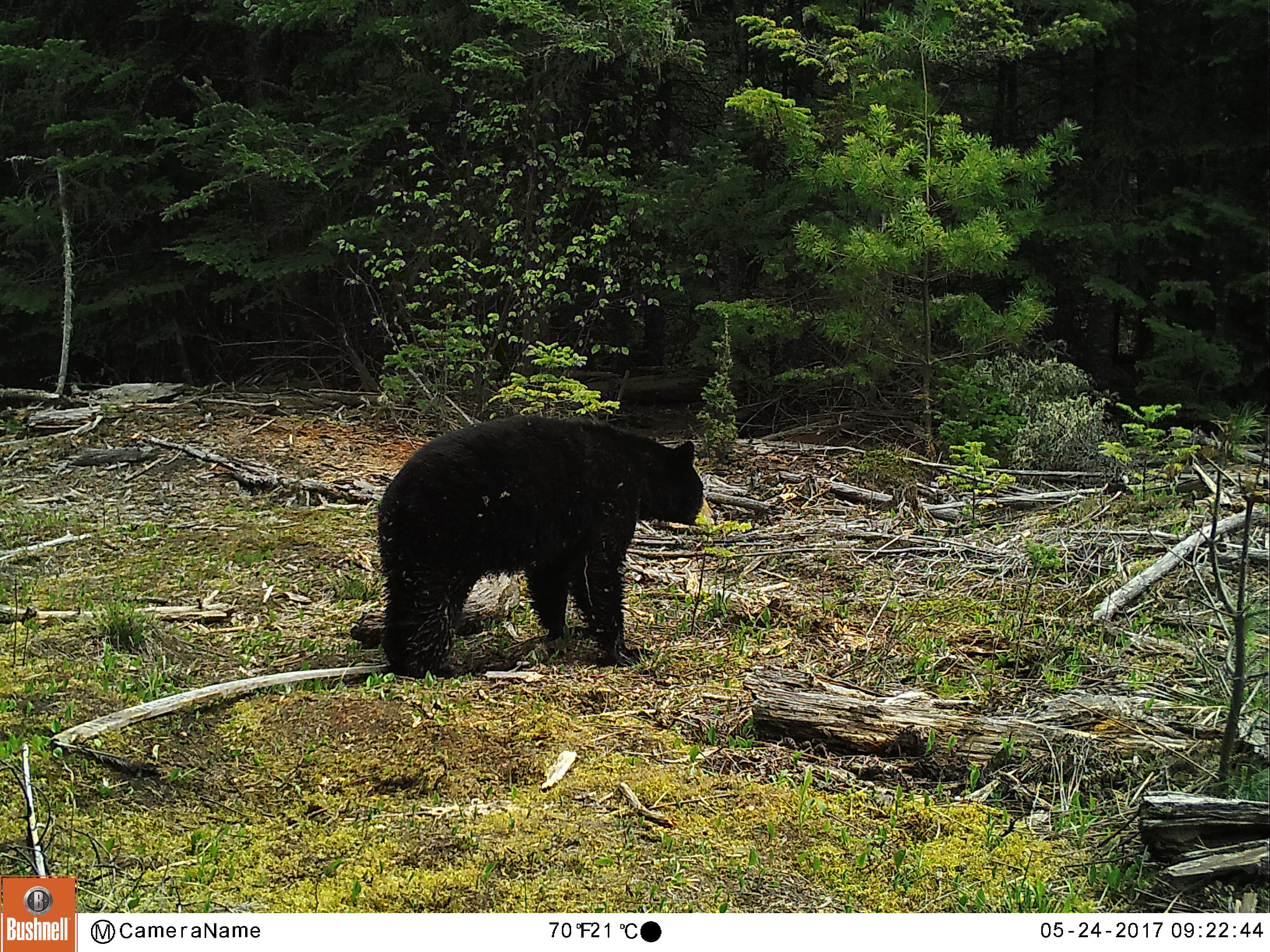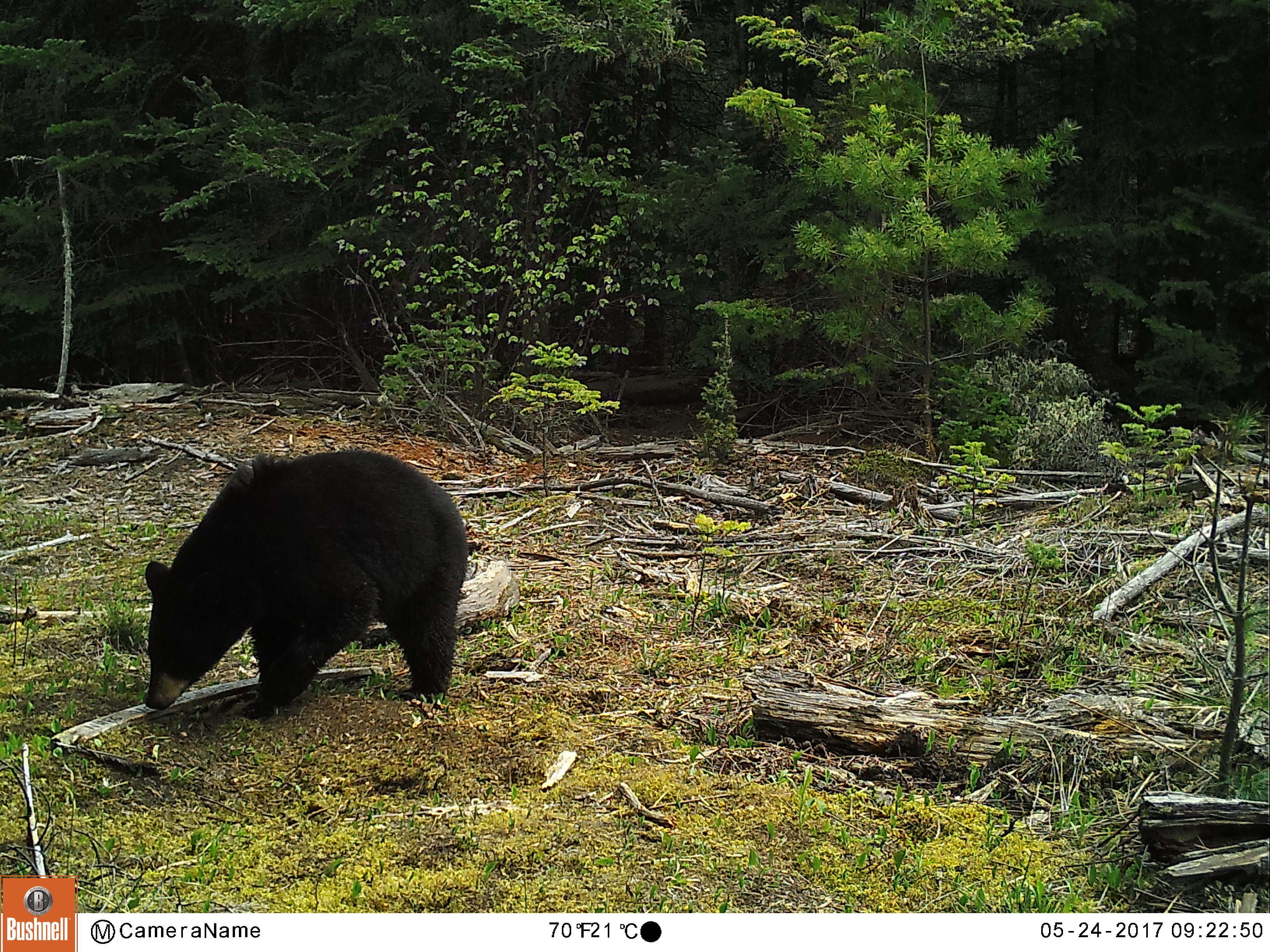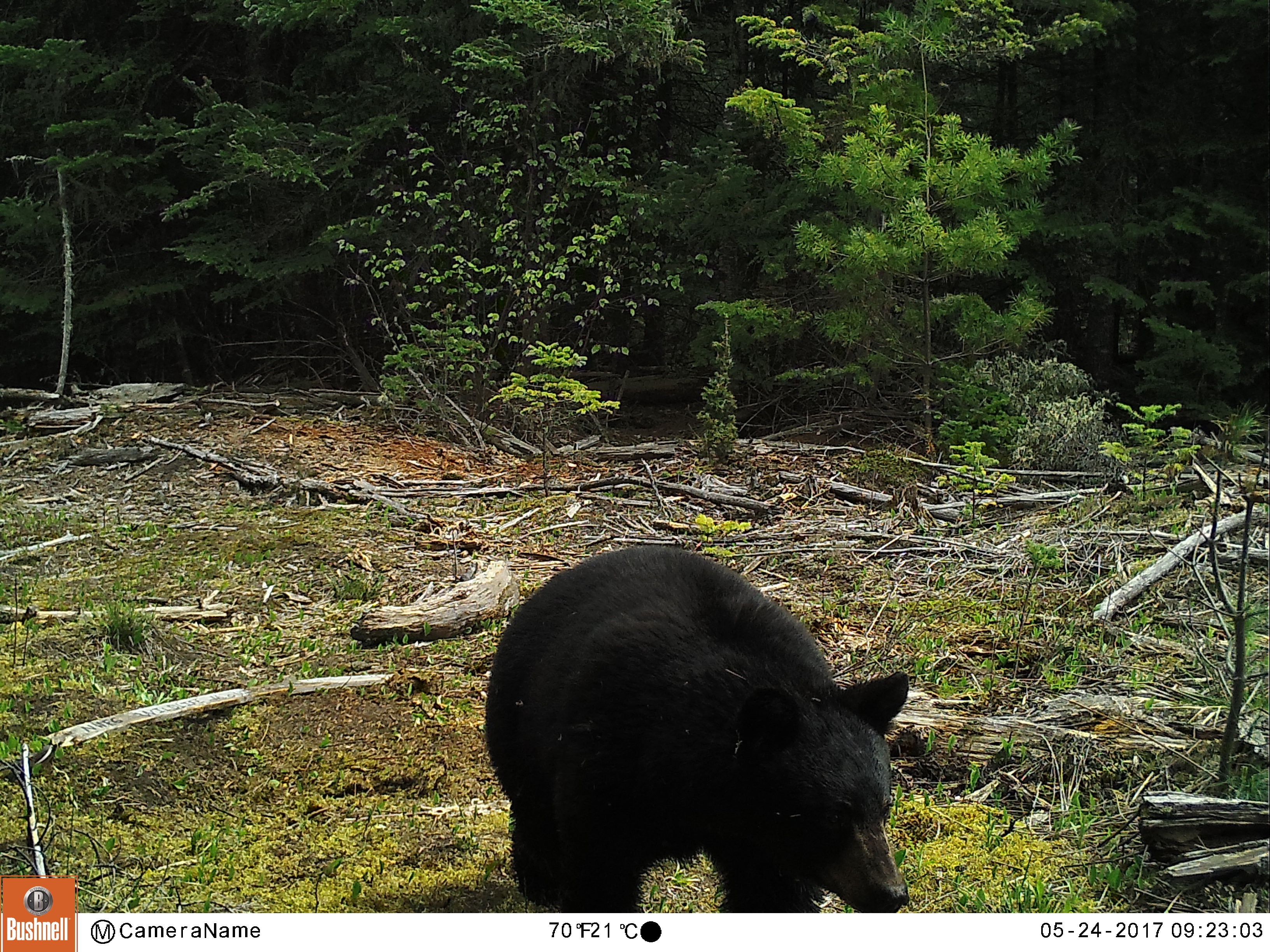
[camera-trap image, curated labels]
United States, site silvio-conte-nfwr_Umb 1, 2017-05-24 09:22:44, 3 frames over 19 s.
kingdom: Animalia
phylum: Chordata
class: Mammalia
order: Carnivora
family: Ursidae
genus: Ursus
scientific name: Ursus americanus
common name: black bear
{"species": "black bear (Ursus americanus)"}